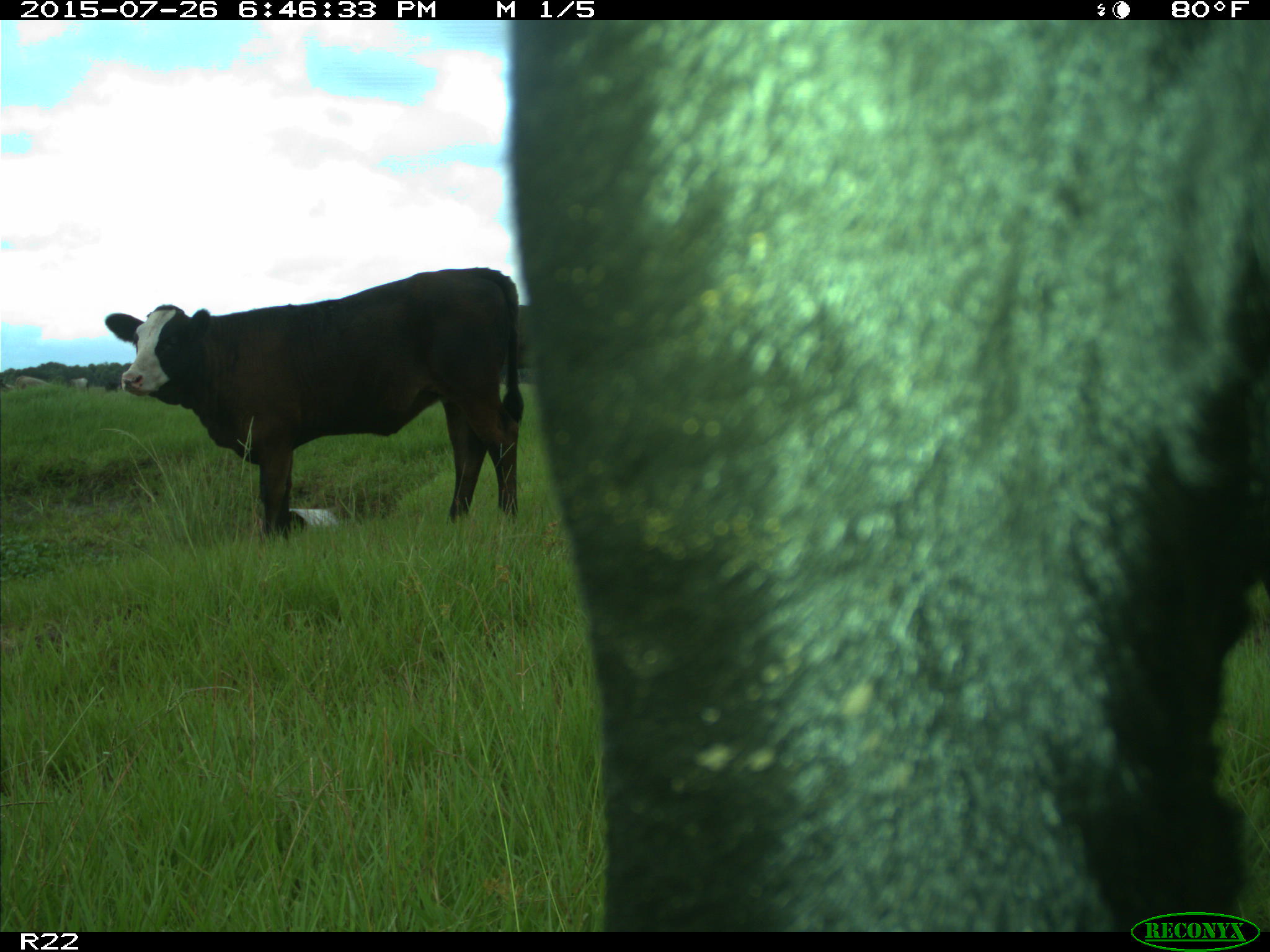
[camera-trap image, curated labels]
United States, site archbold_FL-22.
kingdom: Animalia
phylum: Chordata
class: Mammalia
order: Artiodactyla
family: Bovidae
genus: Bos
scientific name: Bos taurus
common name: domestic cow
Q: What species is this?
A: Bos taurus (domestic cow).